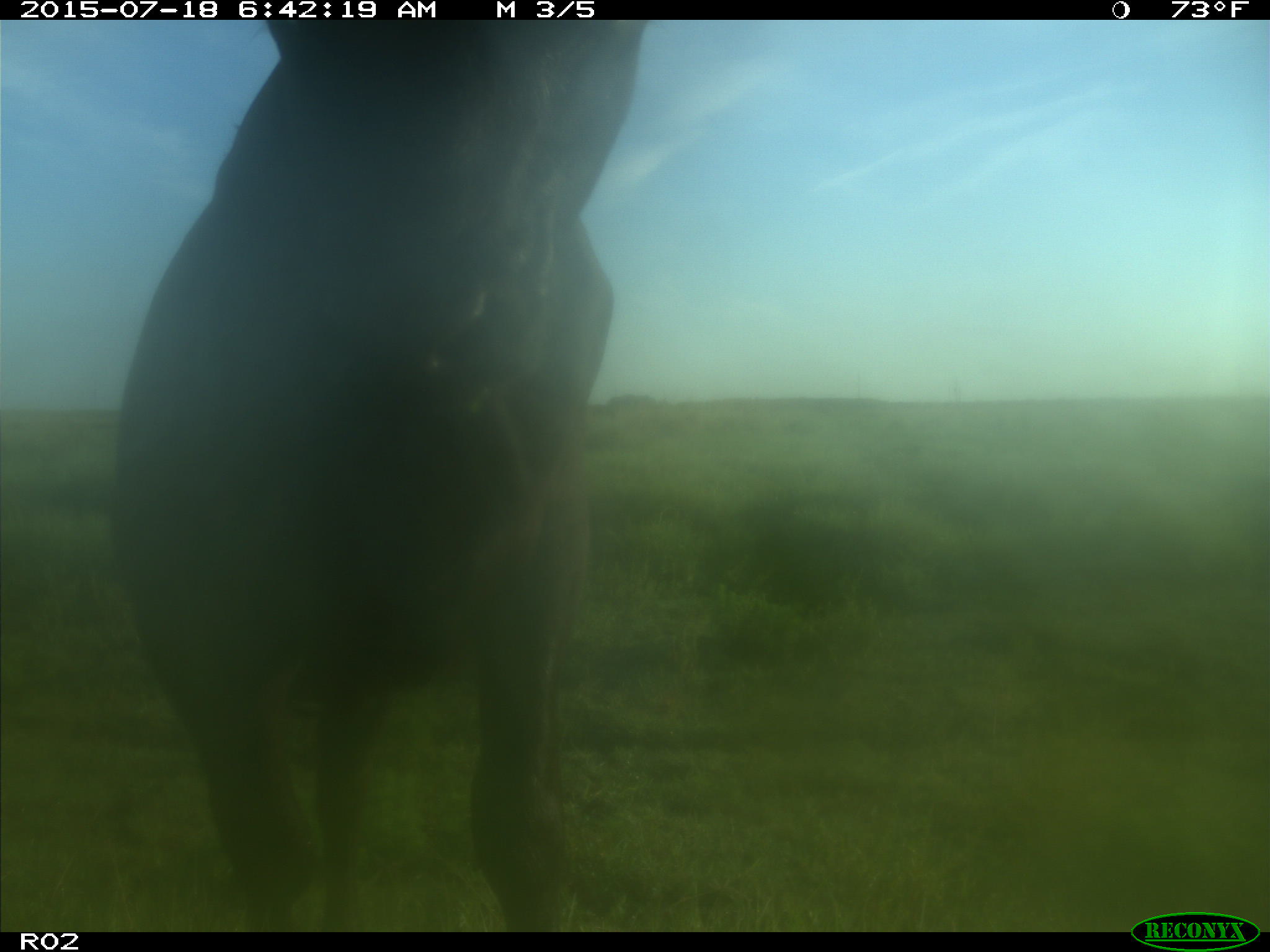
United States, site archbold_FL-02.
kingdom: Animalia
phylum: Chordata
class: Mammalia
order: Artiodactyla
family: Bovidae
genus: Bos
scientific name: Bos taurus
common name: domestic cow